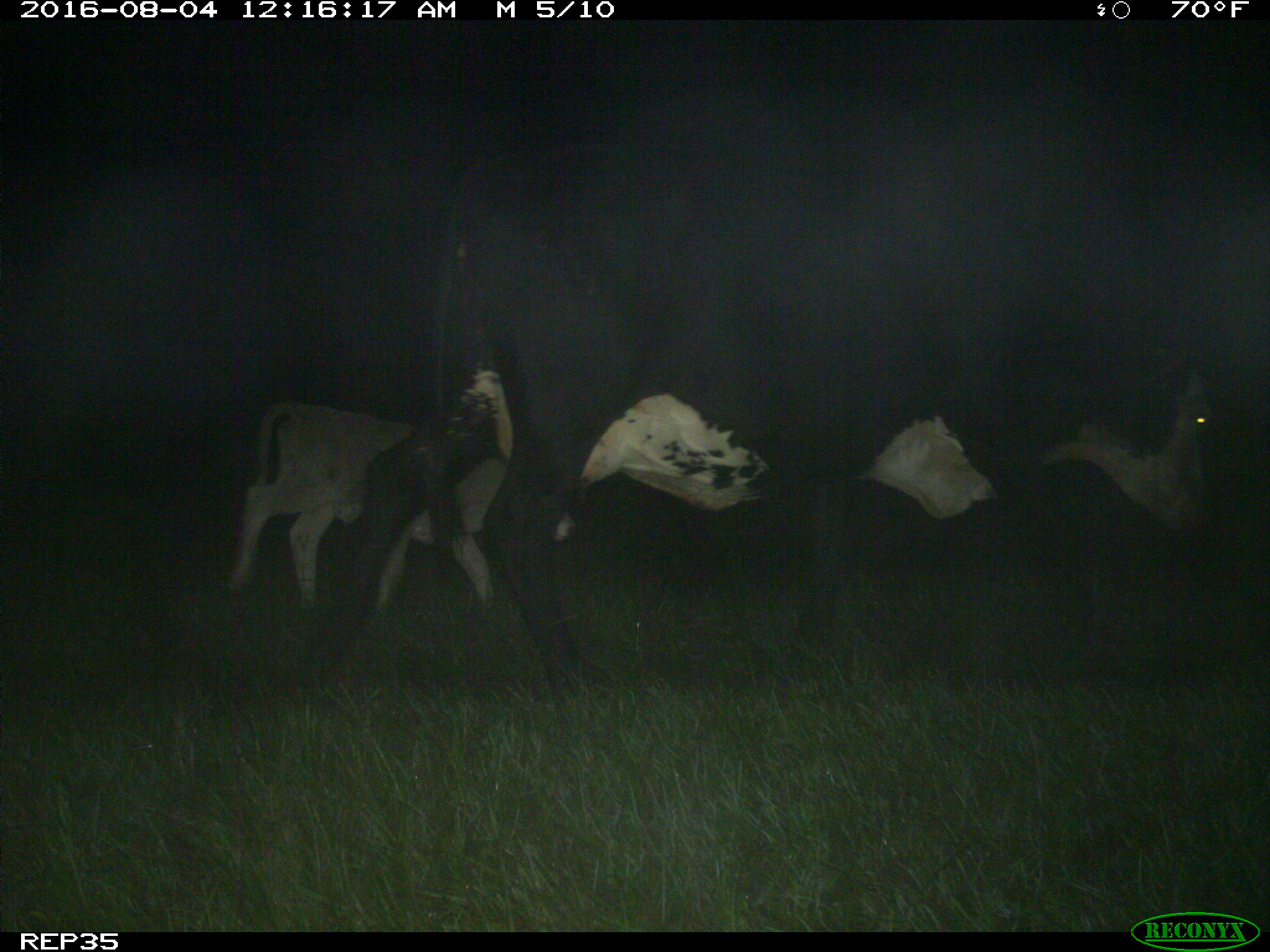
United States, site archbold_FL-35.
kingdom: Animalia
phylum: Chordata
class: Mammalia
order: Artiodactyla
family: Bovidae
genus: Bos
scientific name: Bos taurus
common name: domestic cow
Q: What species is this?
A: Bos taurus (domestic cow).